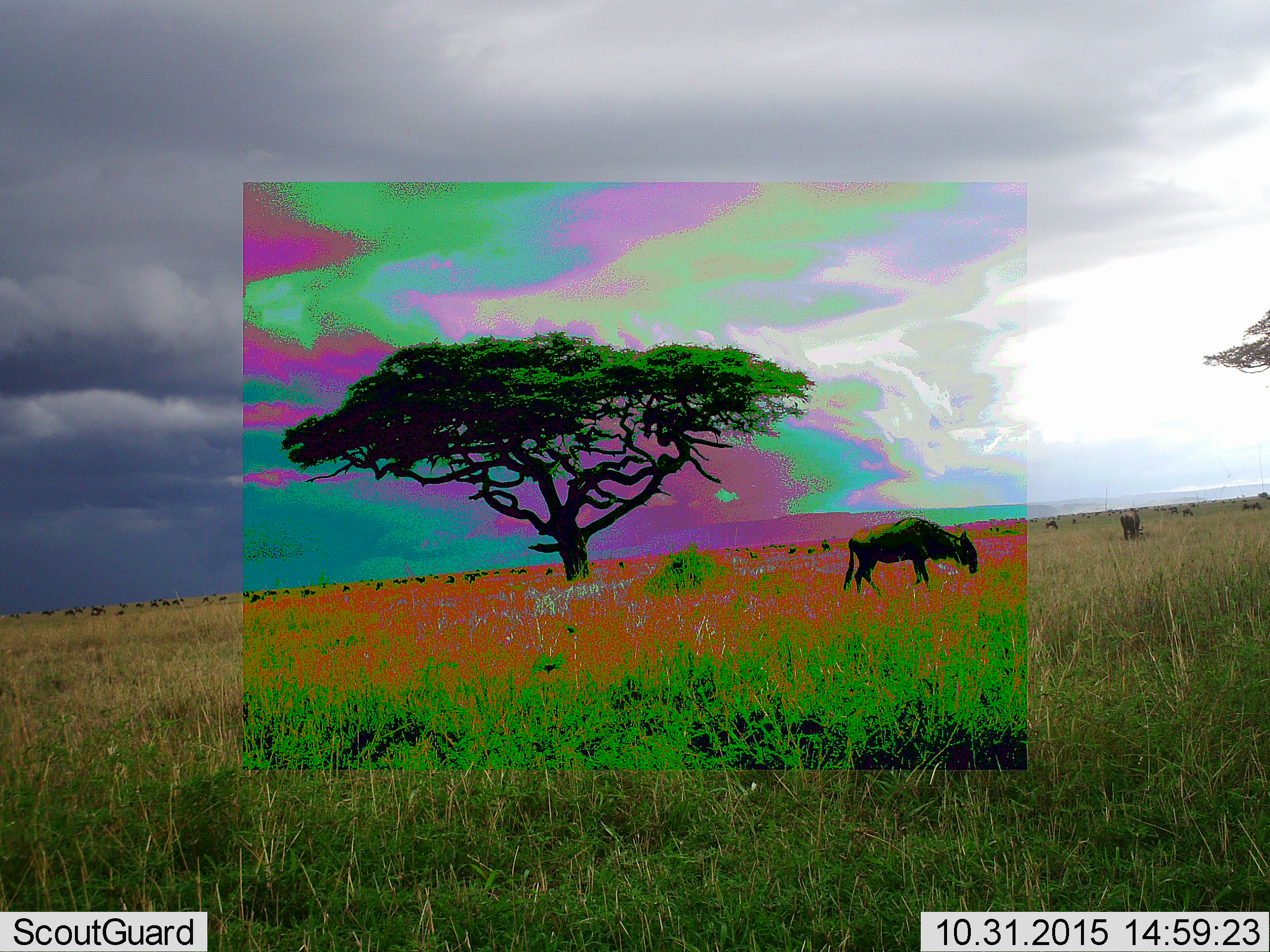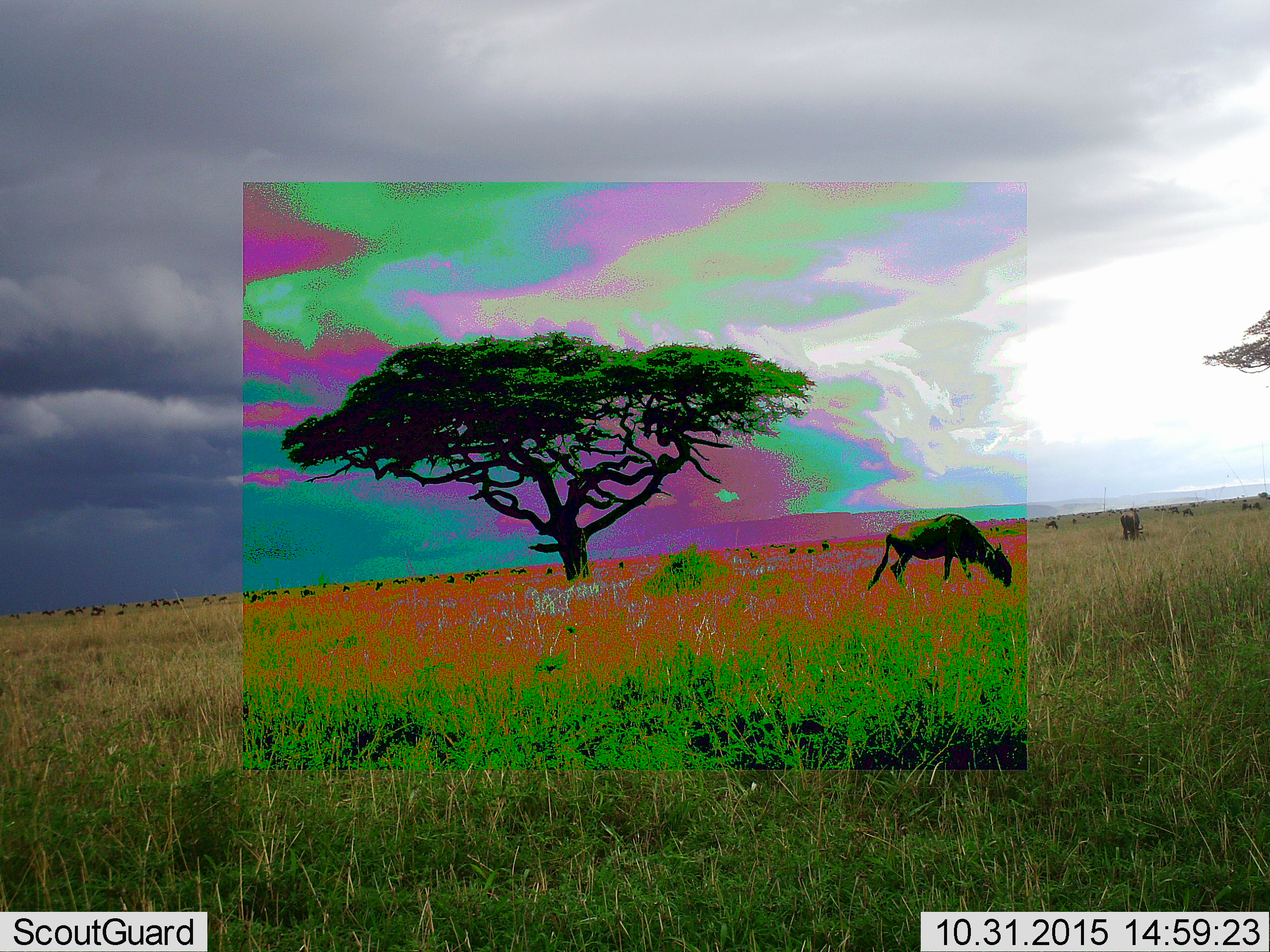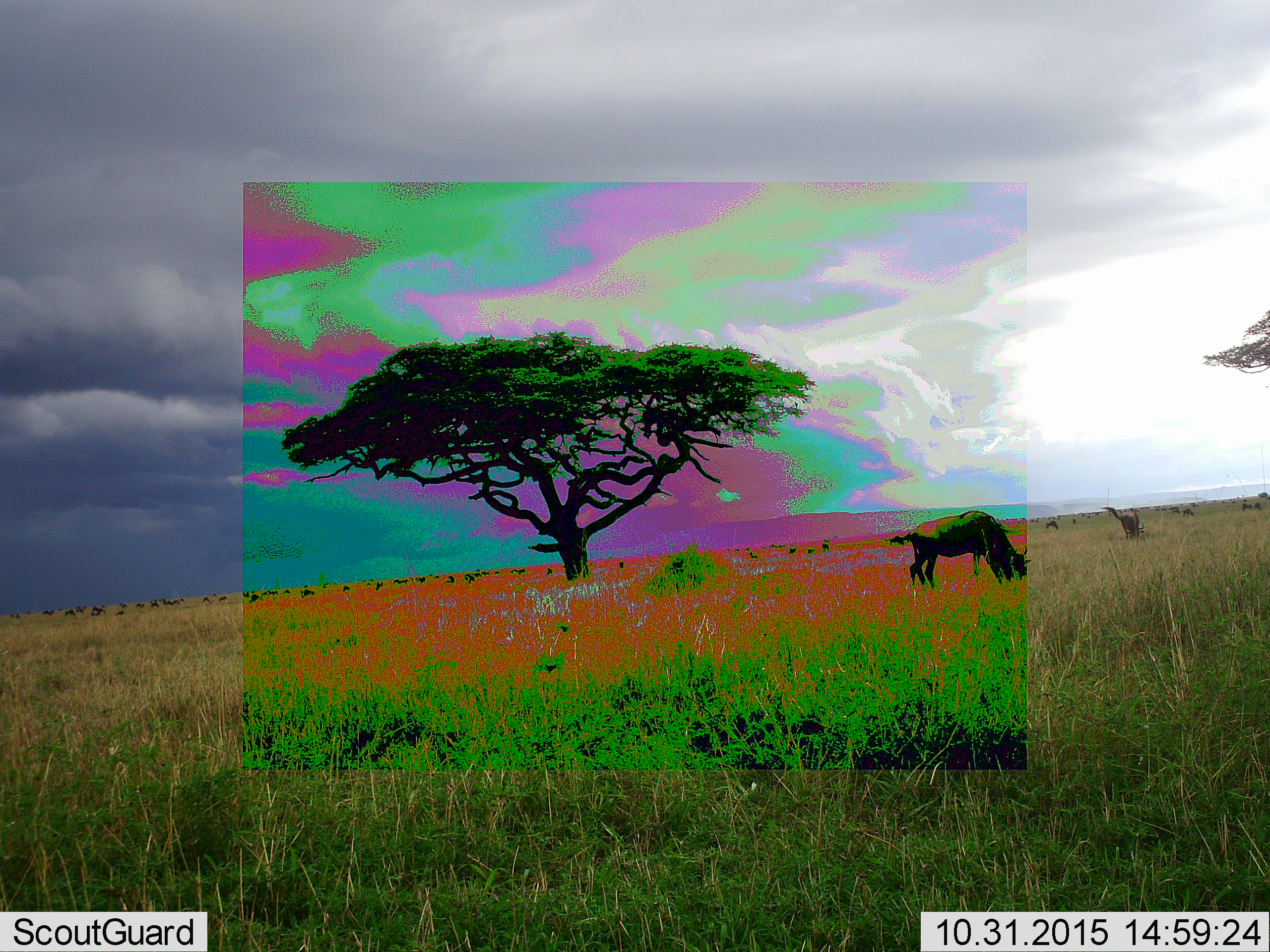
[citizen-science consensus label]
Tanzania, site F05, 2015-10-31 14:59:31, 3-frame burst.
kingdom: Animalia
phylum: Chordata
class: Mammalia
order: Artiodactyla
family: Bovidae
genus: Connochaetes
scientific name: Connochaetes taurinus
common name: blue wildebeest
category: wildebeest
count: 51+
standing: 33%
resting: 7%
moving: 60%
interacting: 0%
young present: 7%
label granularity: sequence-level